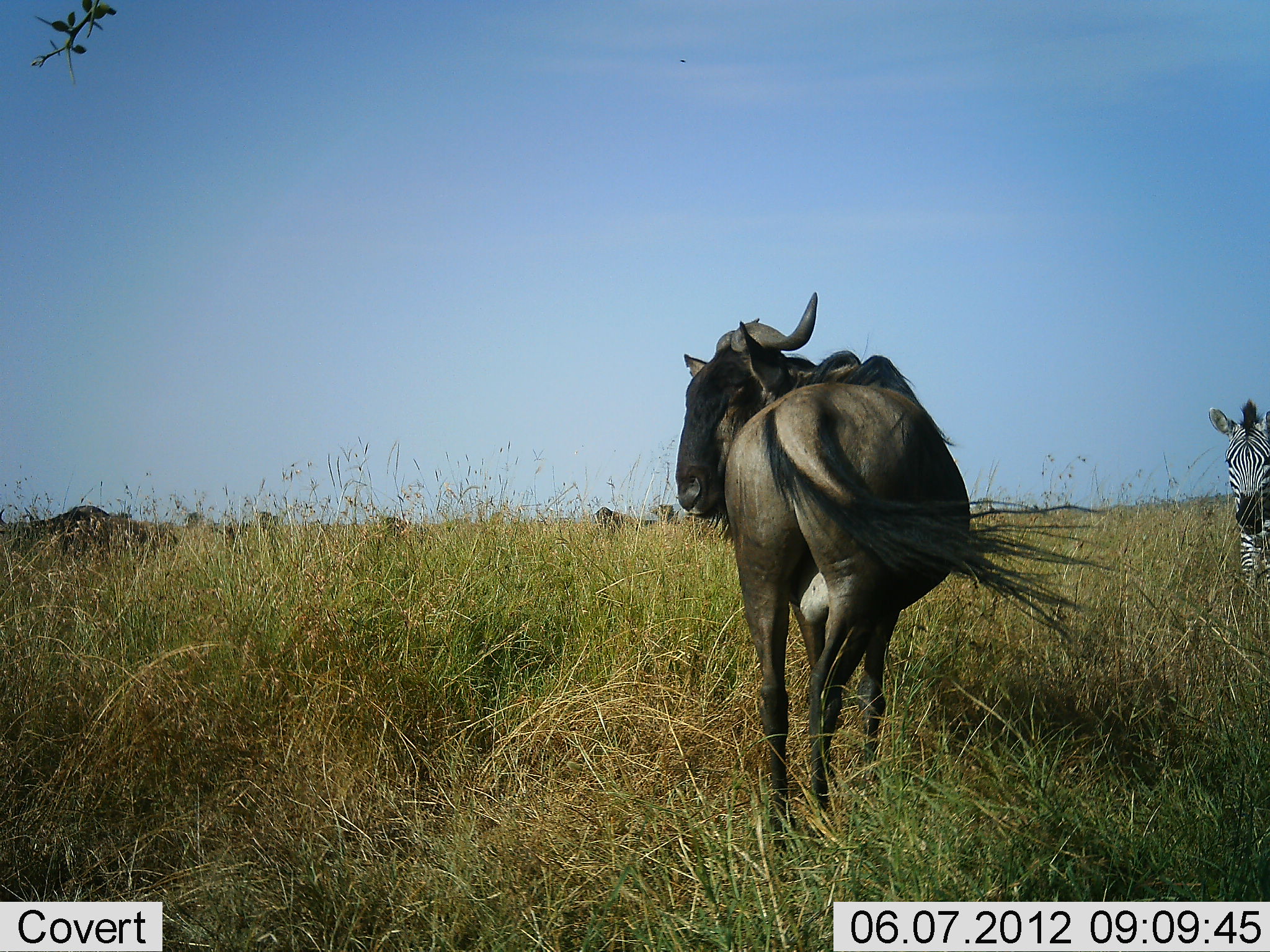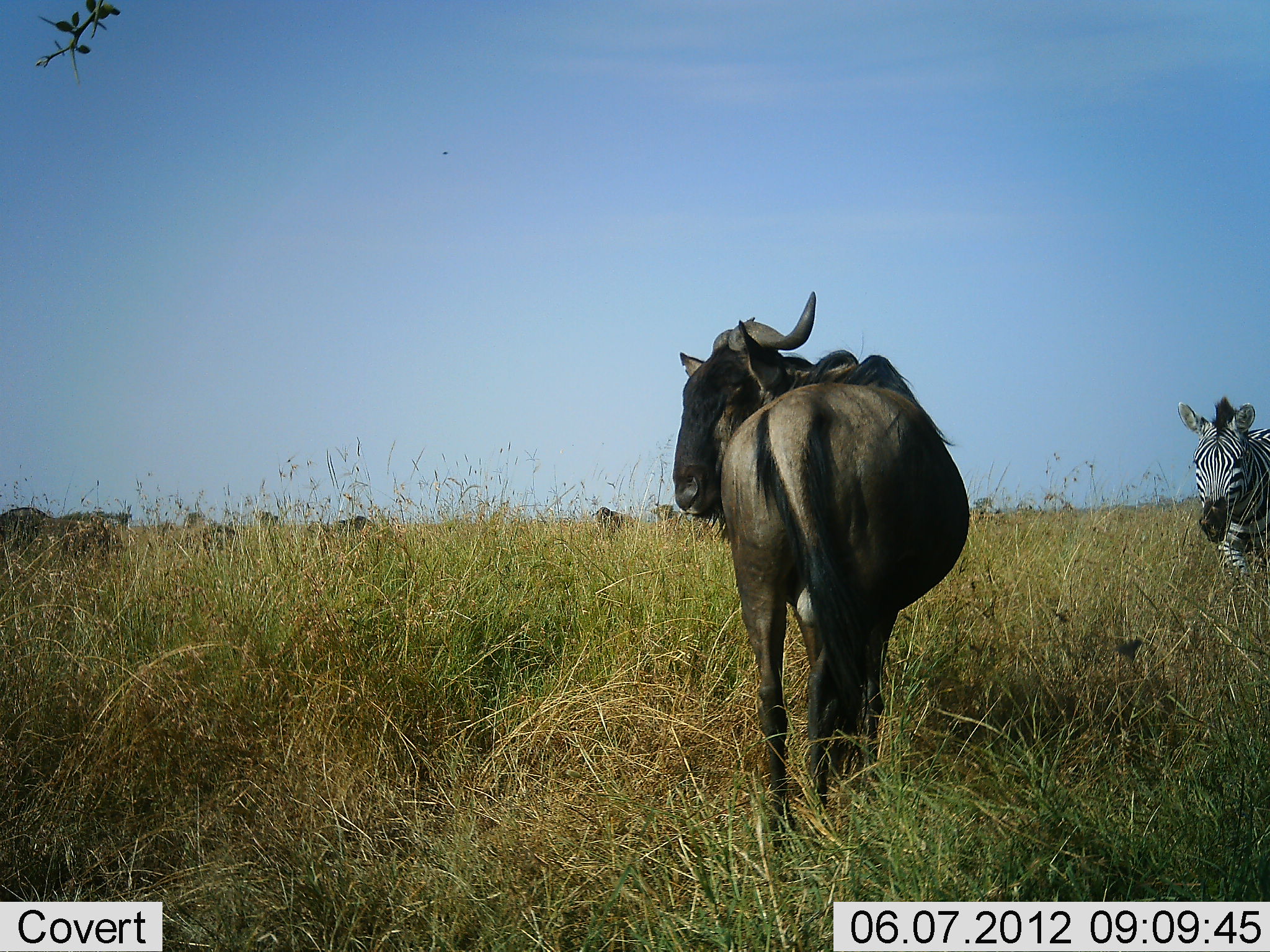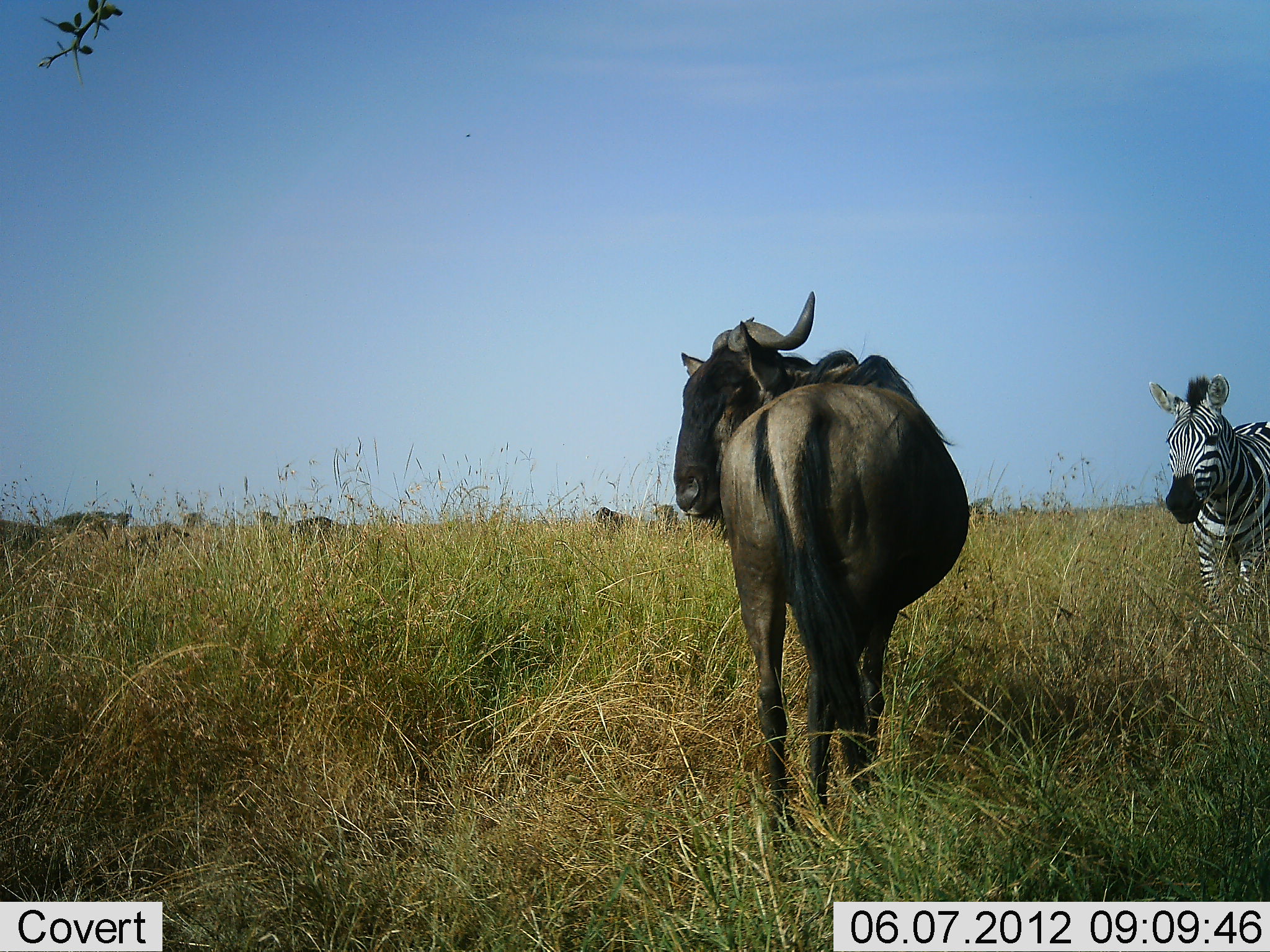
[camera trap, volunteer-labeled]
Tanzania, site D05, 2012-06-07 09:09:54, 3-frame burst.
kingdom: Animalia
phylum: Chordata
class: Mammalia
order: Artiodactyla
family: Bovidae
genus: Connochaetes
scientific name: Connochaetes taurinus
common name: blue wildebeest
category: wildebeest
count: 6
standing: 90%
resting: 10%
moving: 60%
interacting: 10%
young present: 0%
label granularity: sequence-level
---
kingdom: Animalia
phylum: Chordata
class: Mammalia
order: Perissodactyla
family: Equidae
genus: Equus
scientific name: Equus quagga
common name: plains zebra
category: zebra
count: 1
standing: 60%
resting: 0%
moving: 40%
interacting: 0%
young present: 0%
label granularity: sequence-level